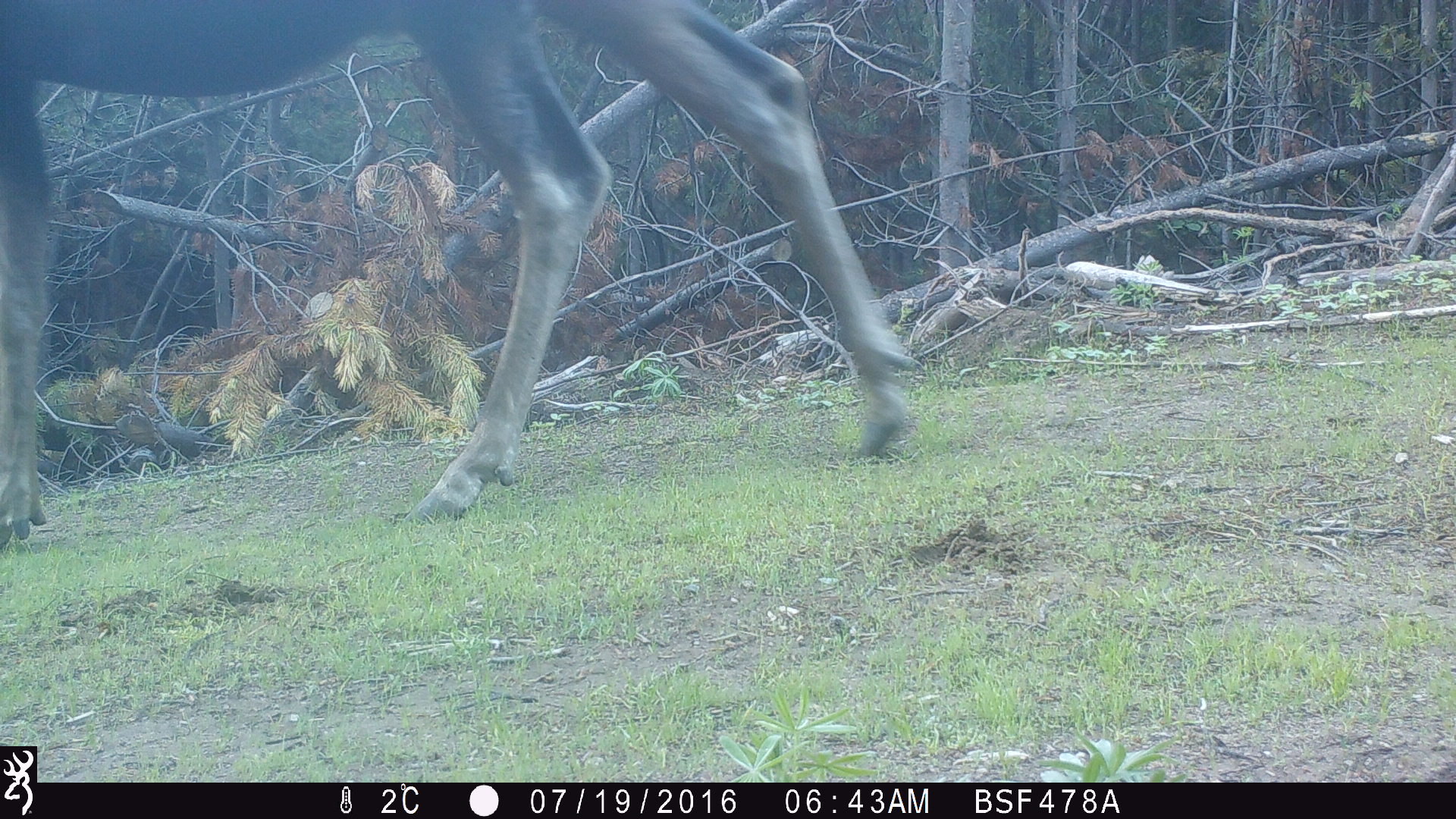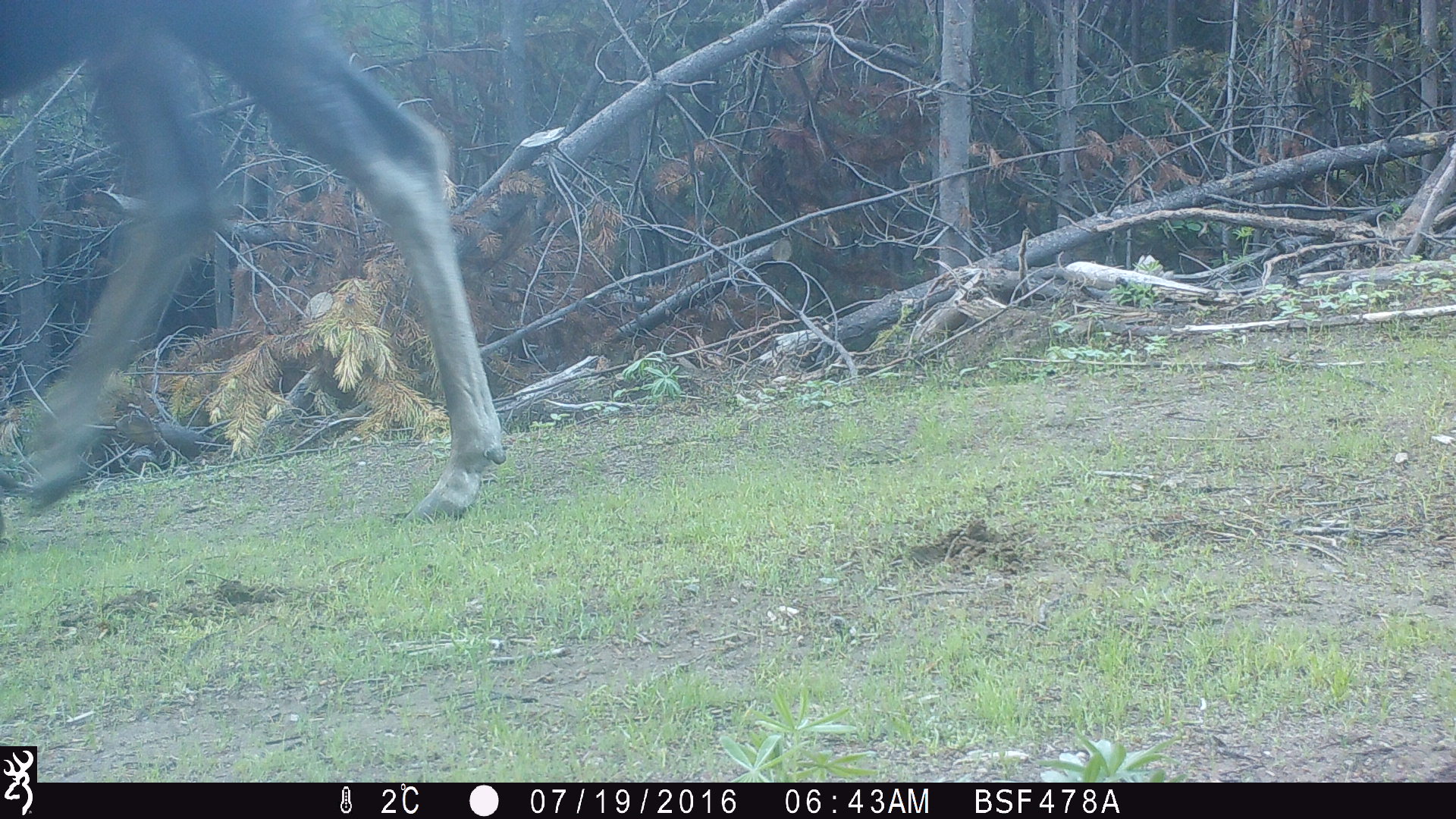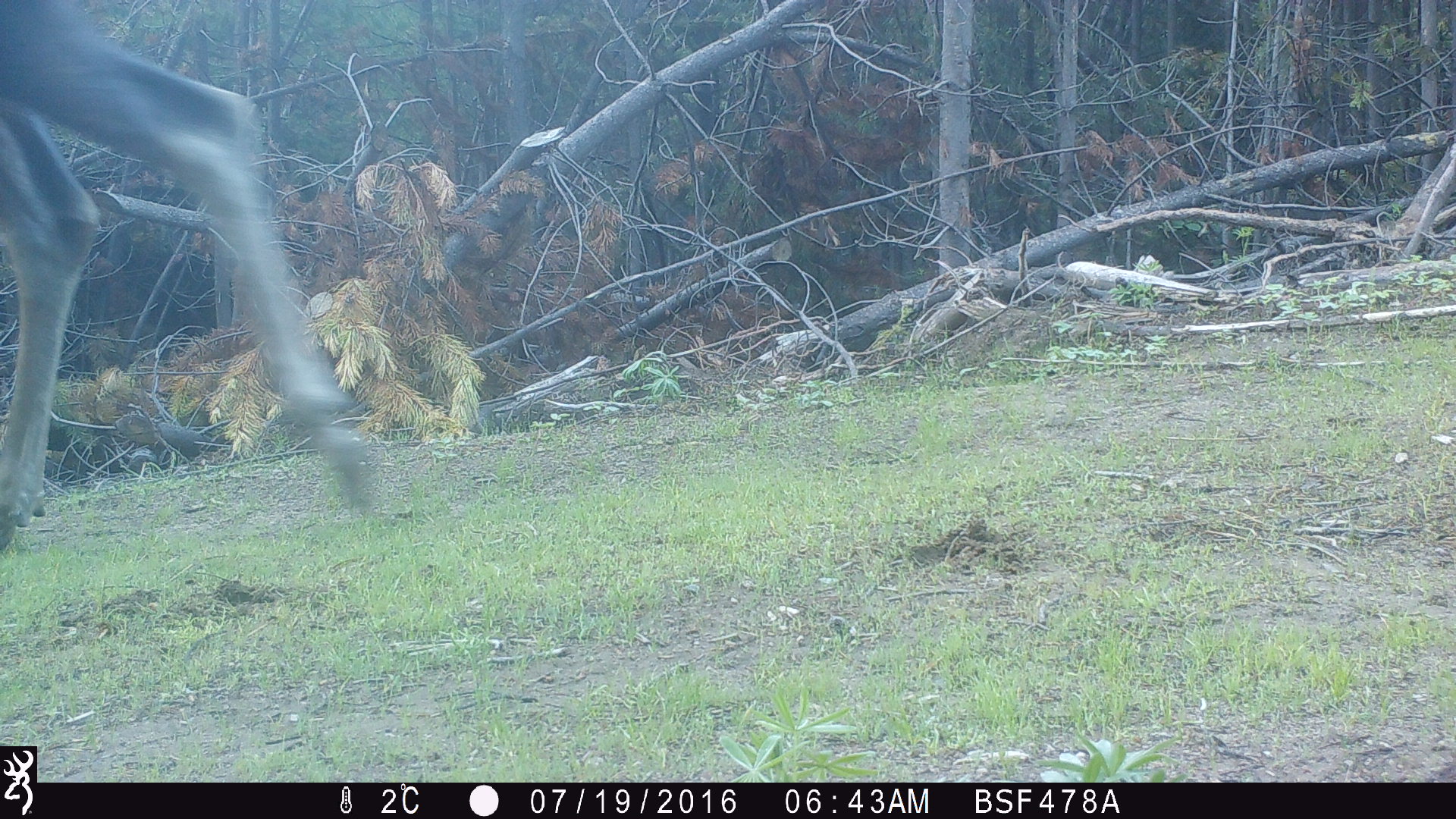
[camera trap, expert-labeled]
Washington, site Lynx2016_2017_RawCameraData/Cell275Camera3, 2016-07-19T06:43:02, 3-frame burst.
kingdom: Animalia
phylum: Chordata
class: Mammalia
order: Artiodactyla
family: Cervidae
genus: Alces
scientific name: Alces alces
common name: moose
Alces alces (moose). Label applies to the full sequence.